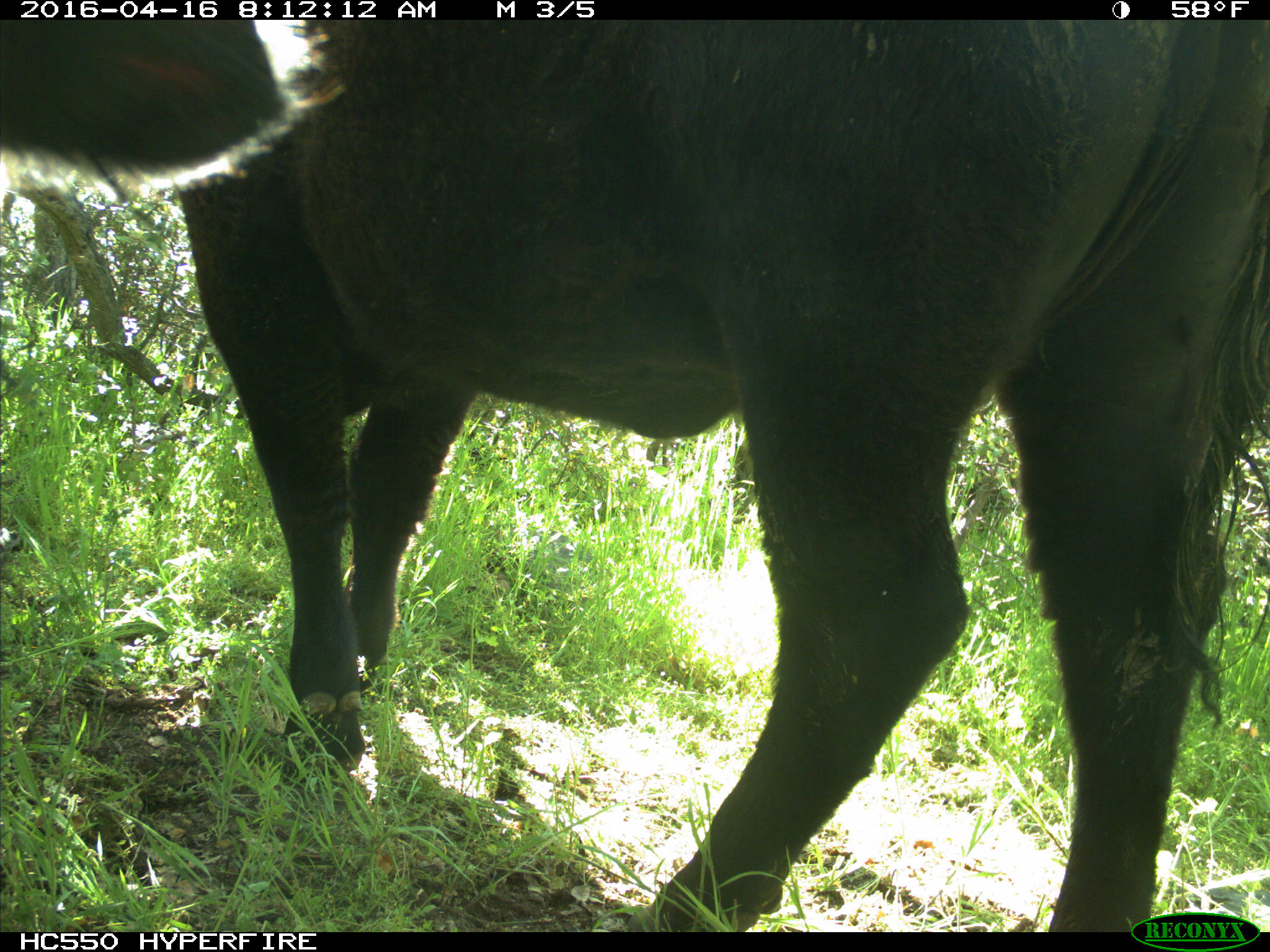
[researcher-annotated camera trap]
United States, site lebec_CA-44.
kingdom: Animalia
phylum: Chordata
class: Mammalia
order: Artiodactyla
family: Bovidae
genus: Bos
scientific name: Bos taurus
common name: domestic cow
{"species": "Bos taurus (domestic cow)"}